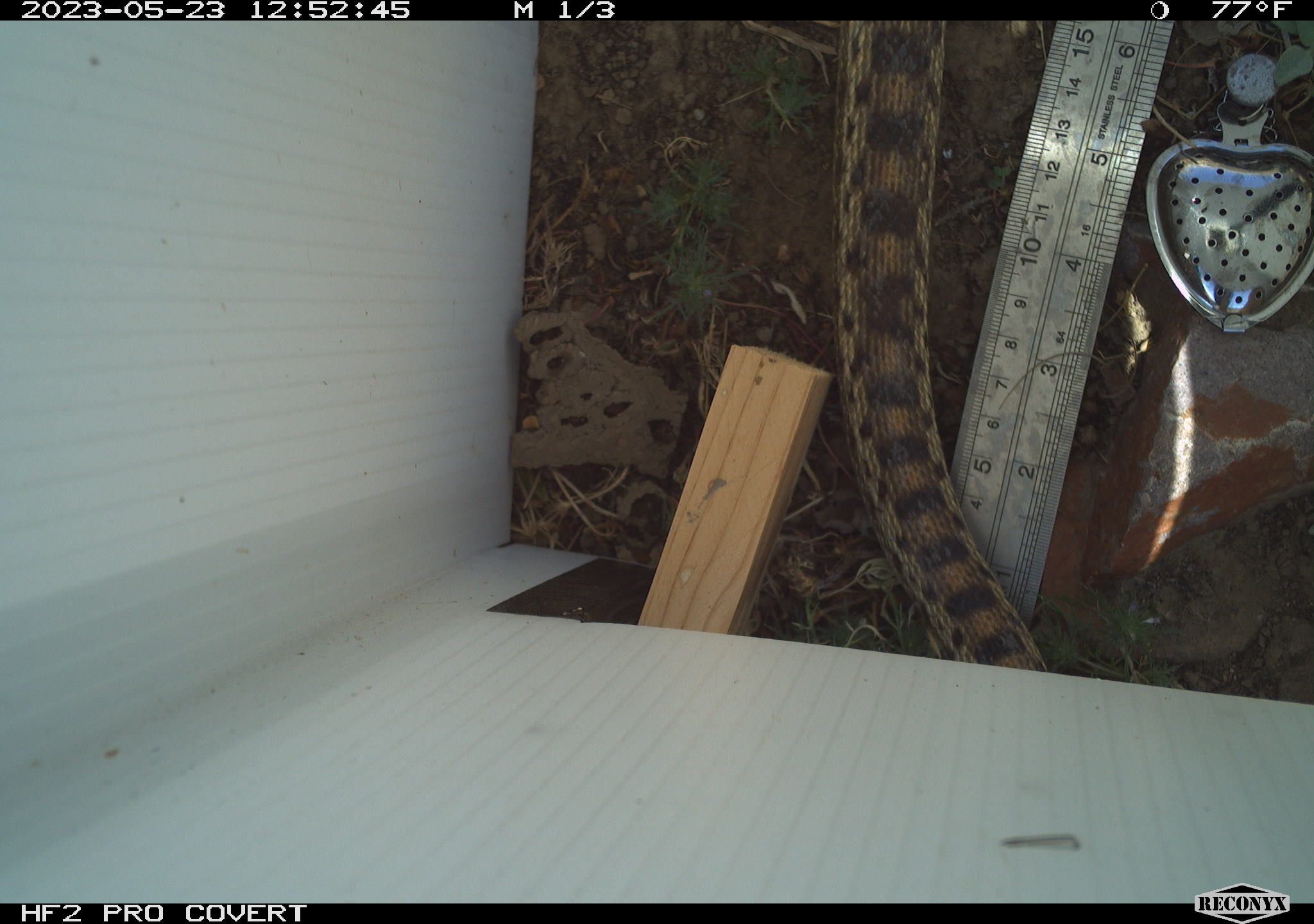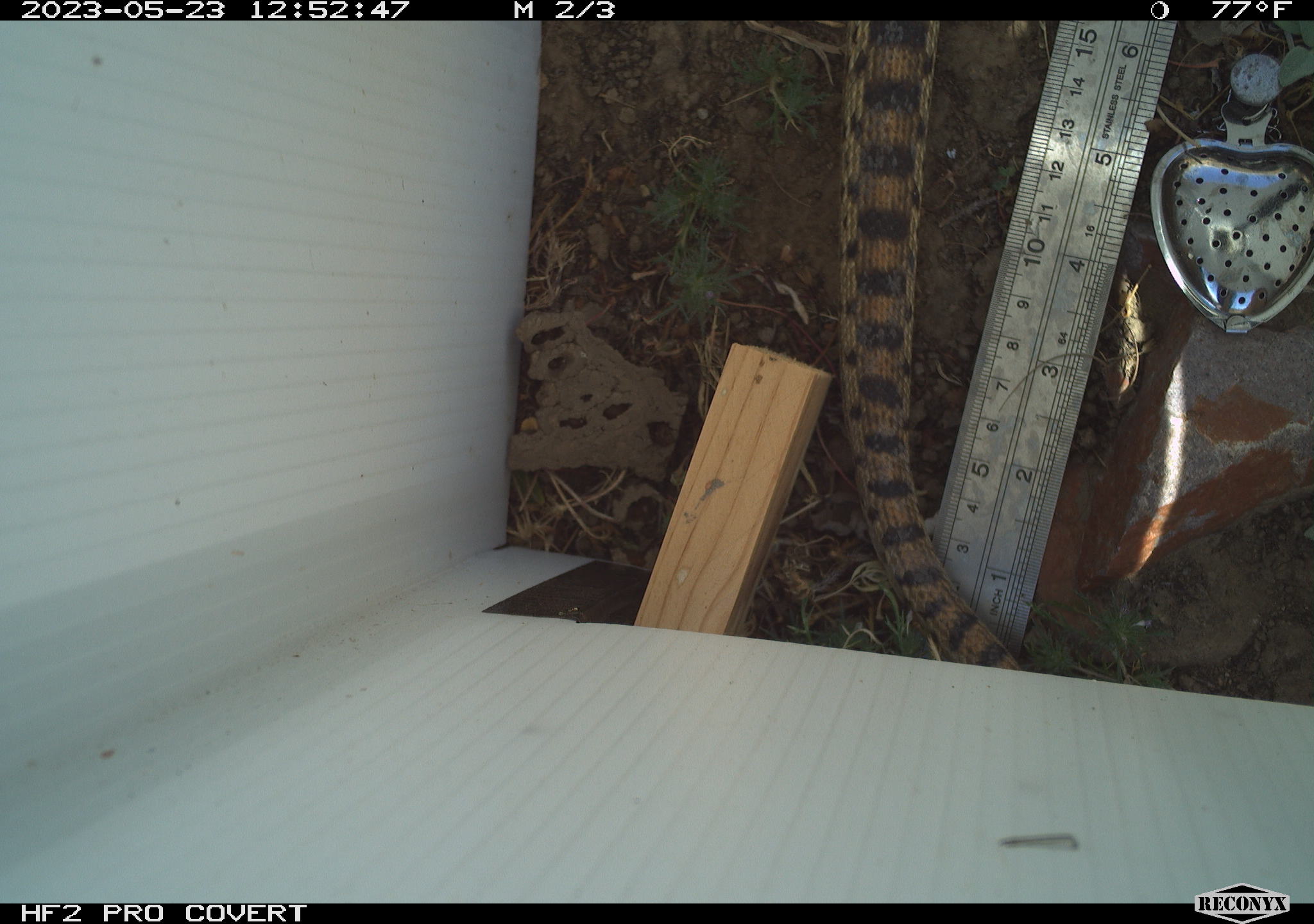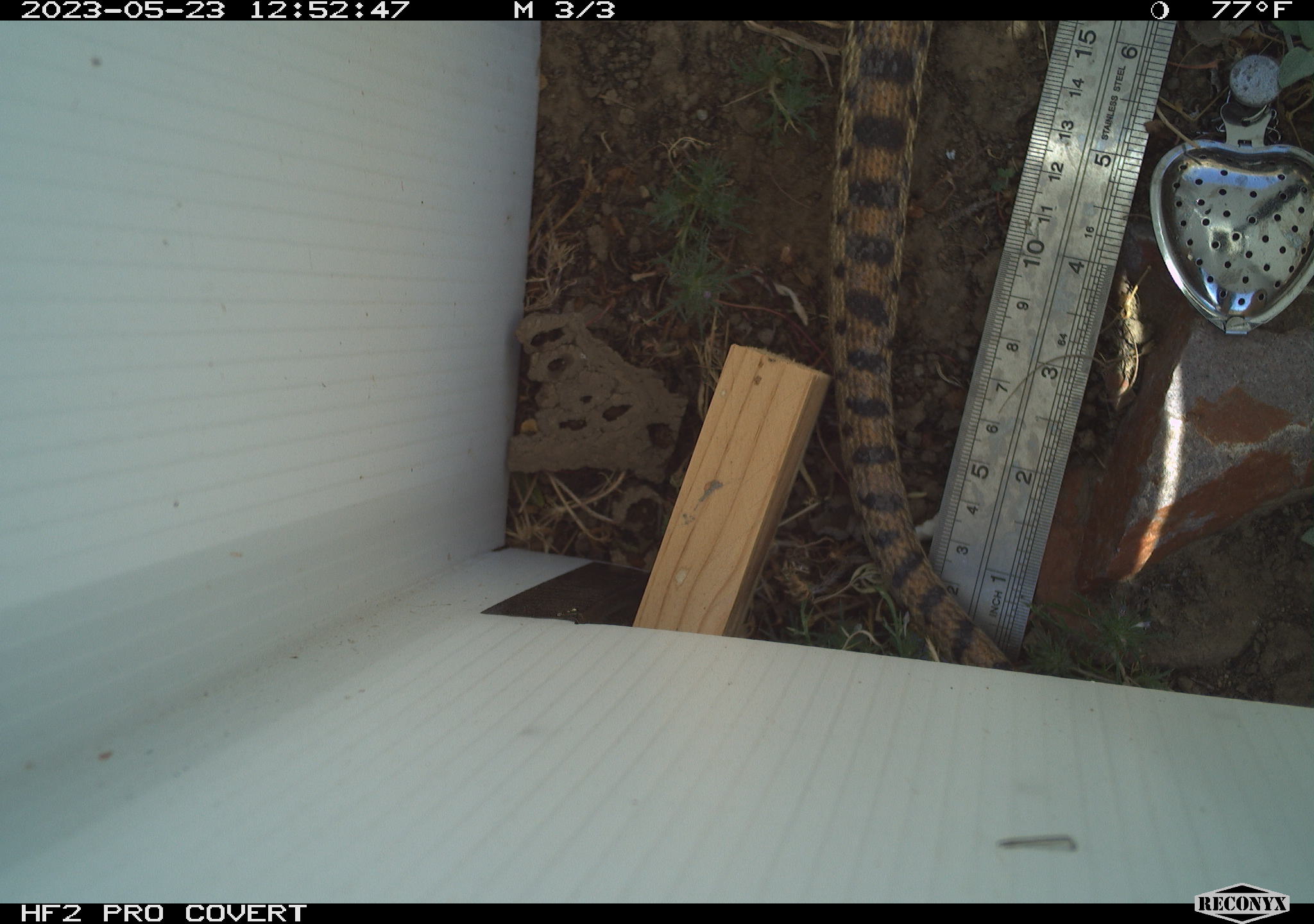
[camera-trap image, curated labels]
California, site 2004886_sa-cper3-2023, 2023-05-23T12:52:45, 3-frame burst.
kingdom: Animalia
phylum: Chordata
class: Reptilia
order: Squamata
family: Colubridae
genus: Pituophis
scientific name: Pituophis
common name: bullsnakes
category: pituophis species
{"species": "pituophis species (bullsnakes) (Pituophis)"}